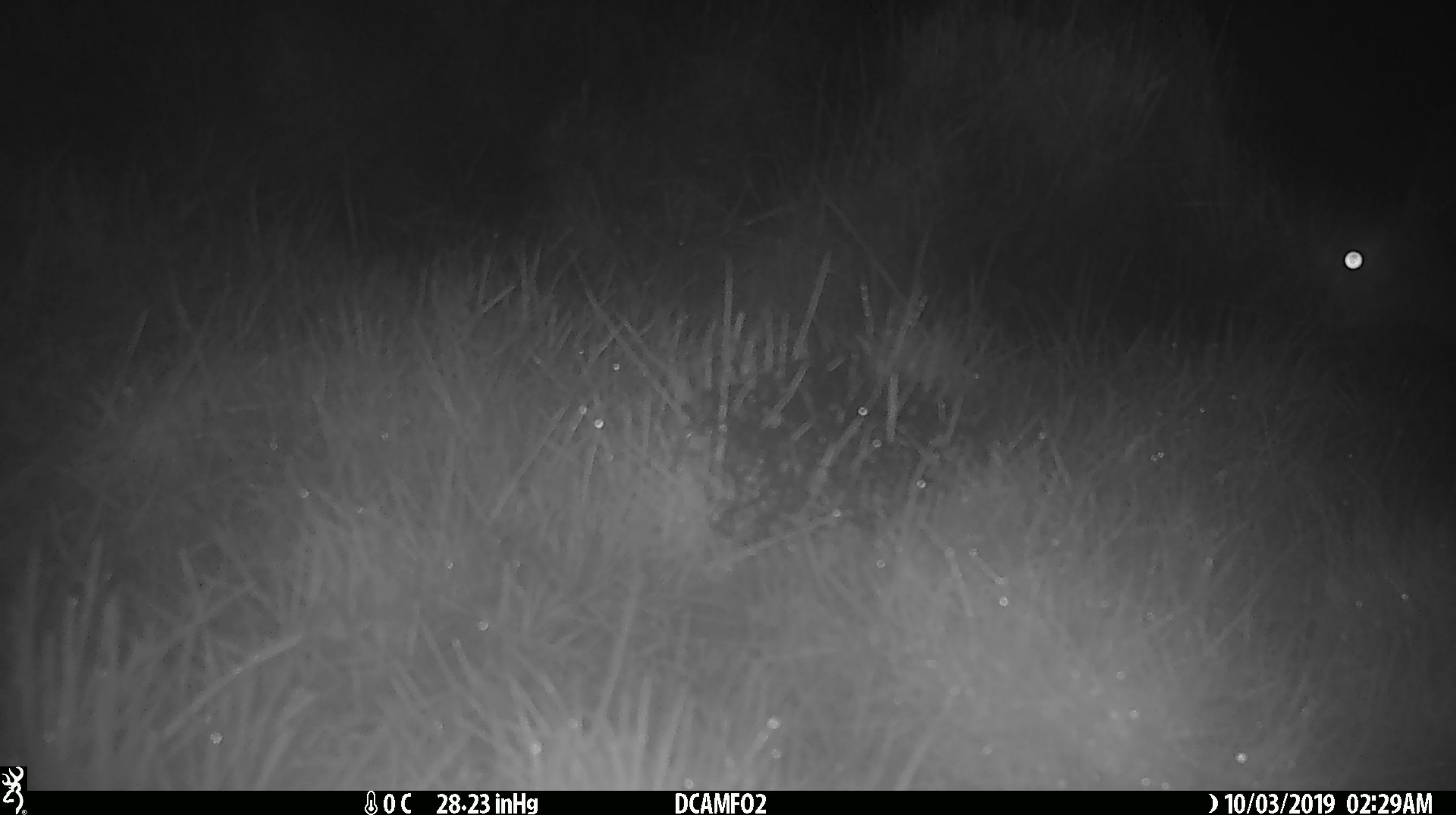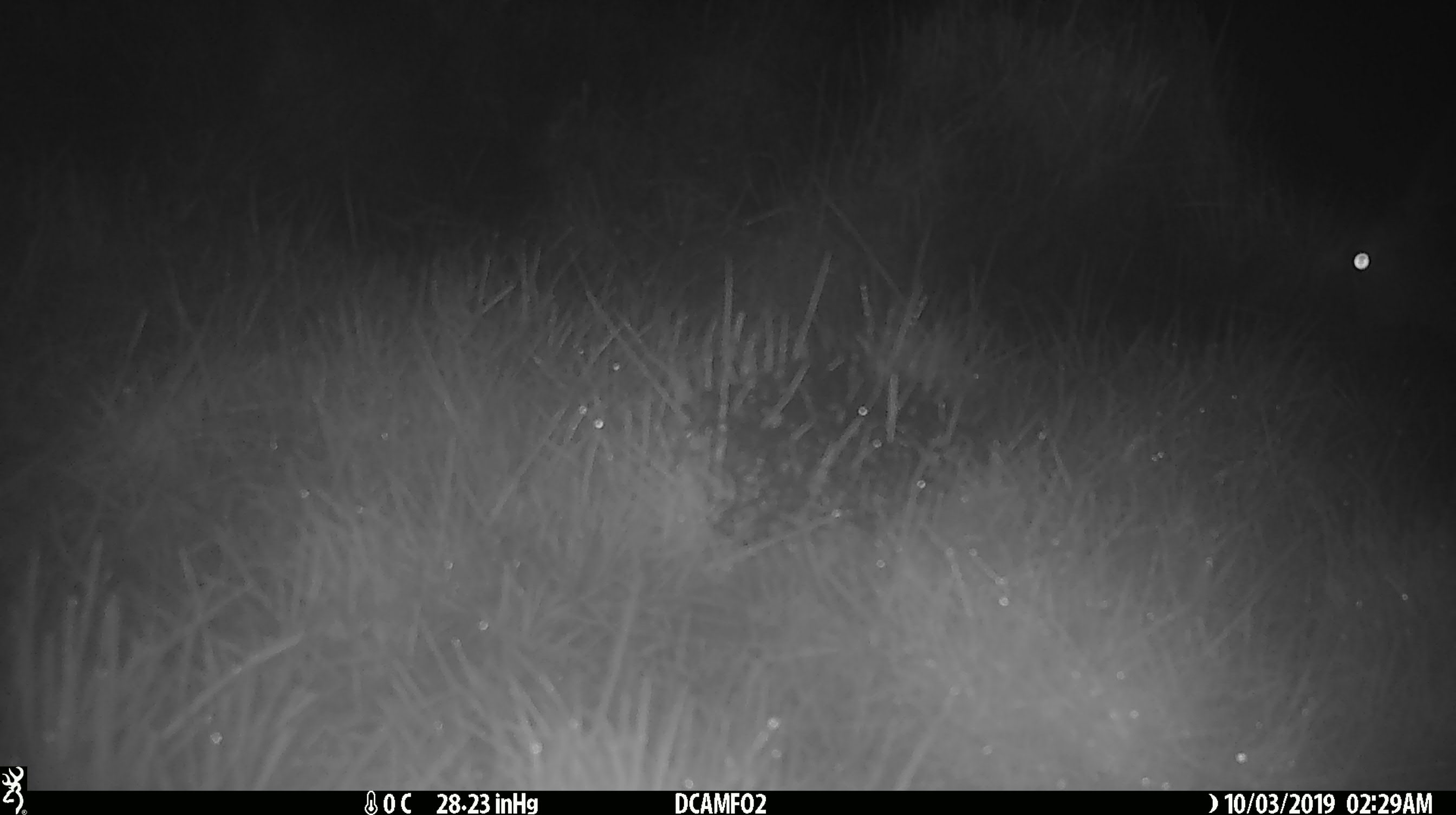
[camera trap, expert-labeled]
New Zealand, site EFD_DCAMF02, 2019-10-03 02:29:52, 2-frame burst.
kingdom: Animalia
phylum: Chordata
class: Mammalia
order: Lagomorpha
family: Leporidae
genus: Lepus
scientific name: Lepus europaeus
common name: brown hare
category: hare